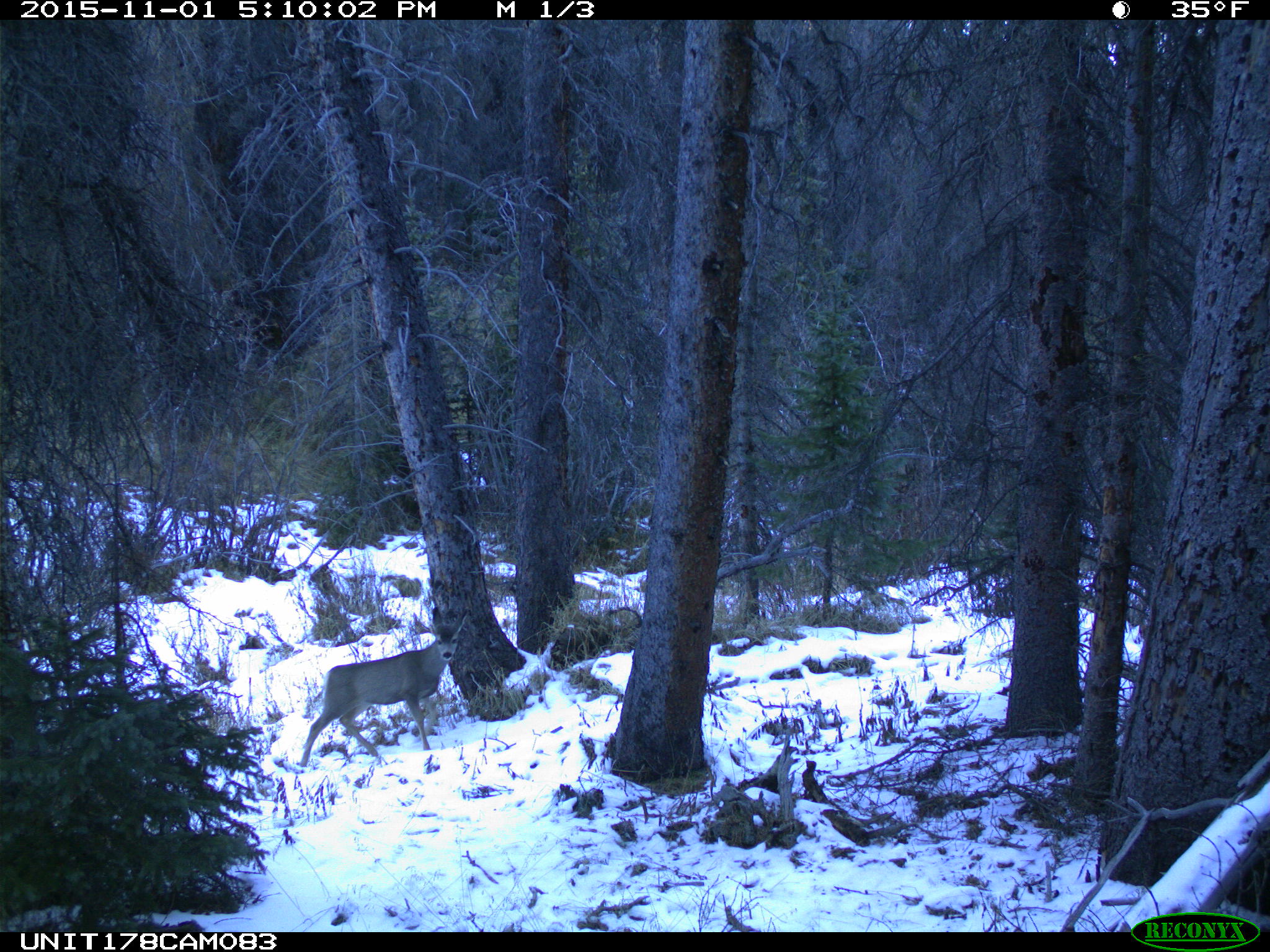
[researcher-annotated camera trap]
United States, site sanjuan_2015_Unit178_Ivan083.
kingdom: Animalia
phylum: Chordata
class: Mammalia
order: Artiodactyla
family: Cervidae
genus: Odocoileus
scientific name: Odocoileus hemionus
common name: mule deer